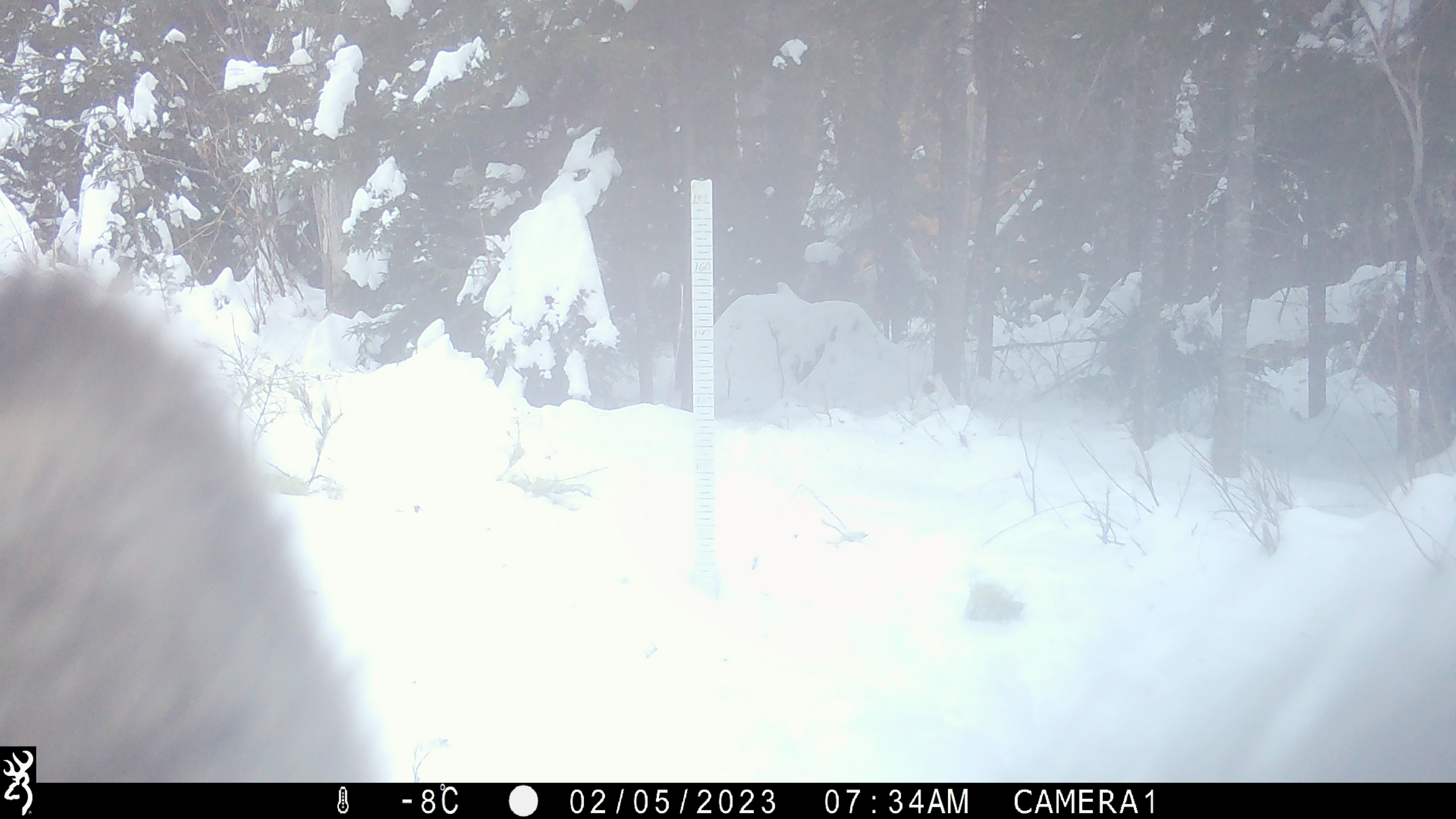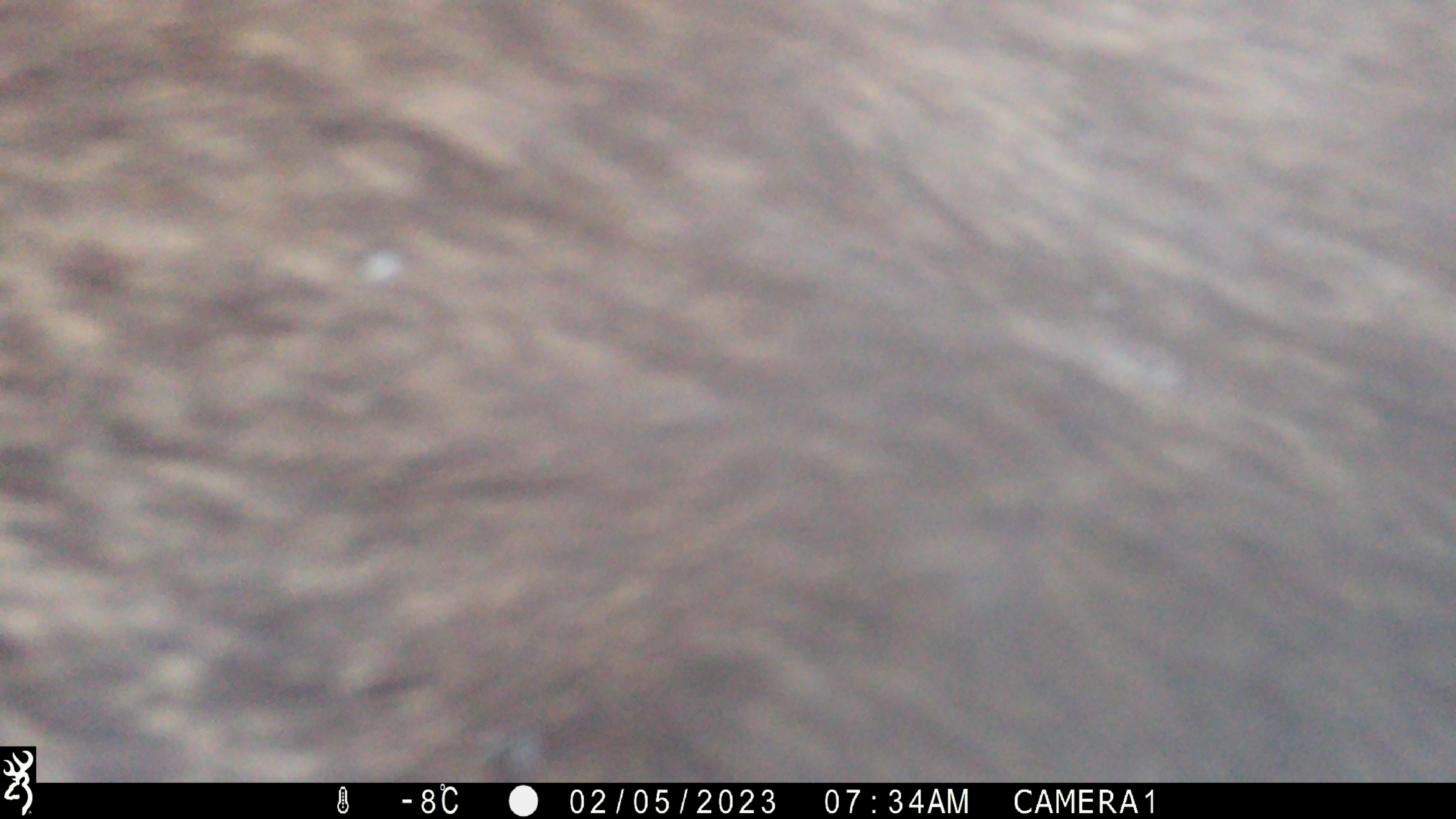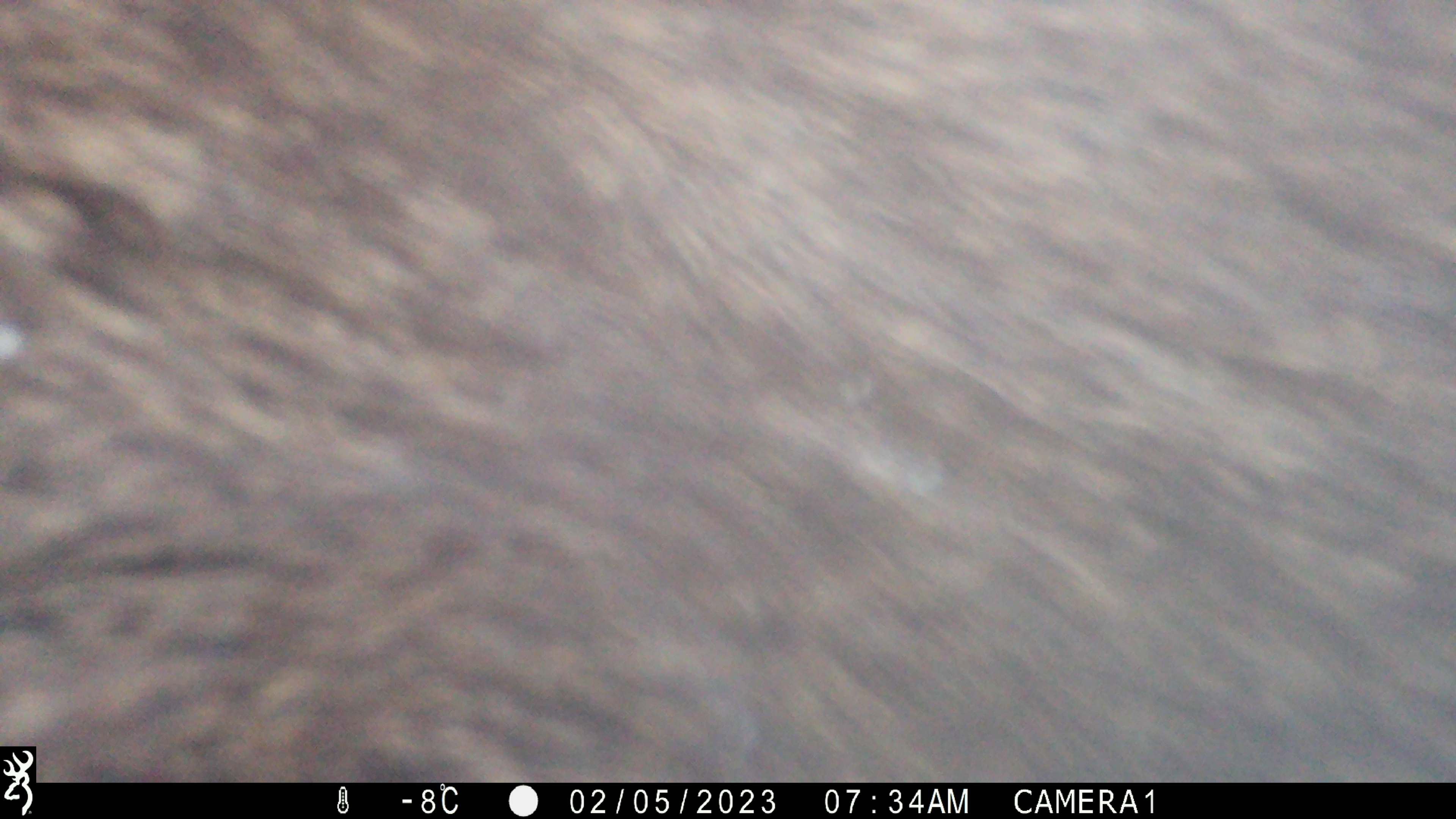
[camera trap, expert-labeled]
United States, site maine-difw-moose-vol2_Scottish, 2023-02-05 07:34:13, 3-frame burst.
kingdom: Animalia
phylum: Chordata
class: Mammalia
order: Artiodactyla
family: Cervidae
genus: Alces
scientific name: Alces alces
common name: moose